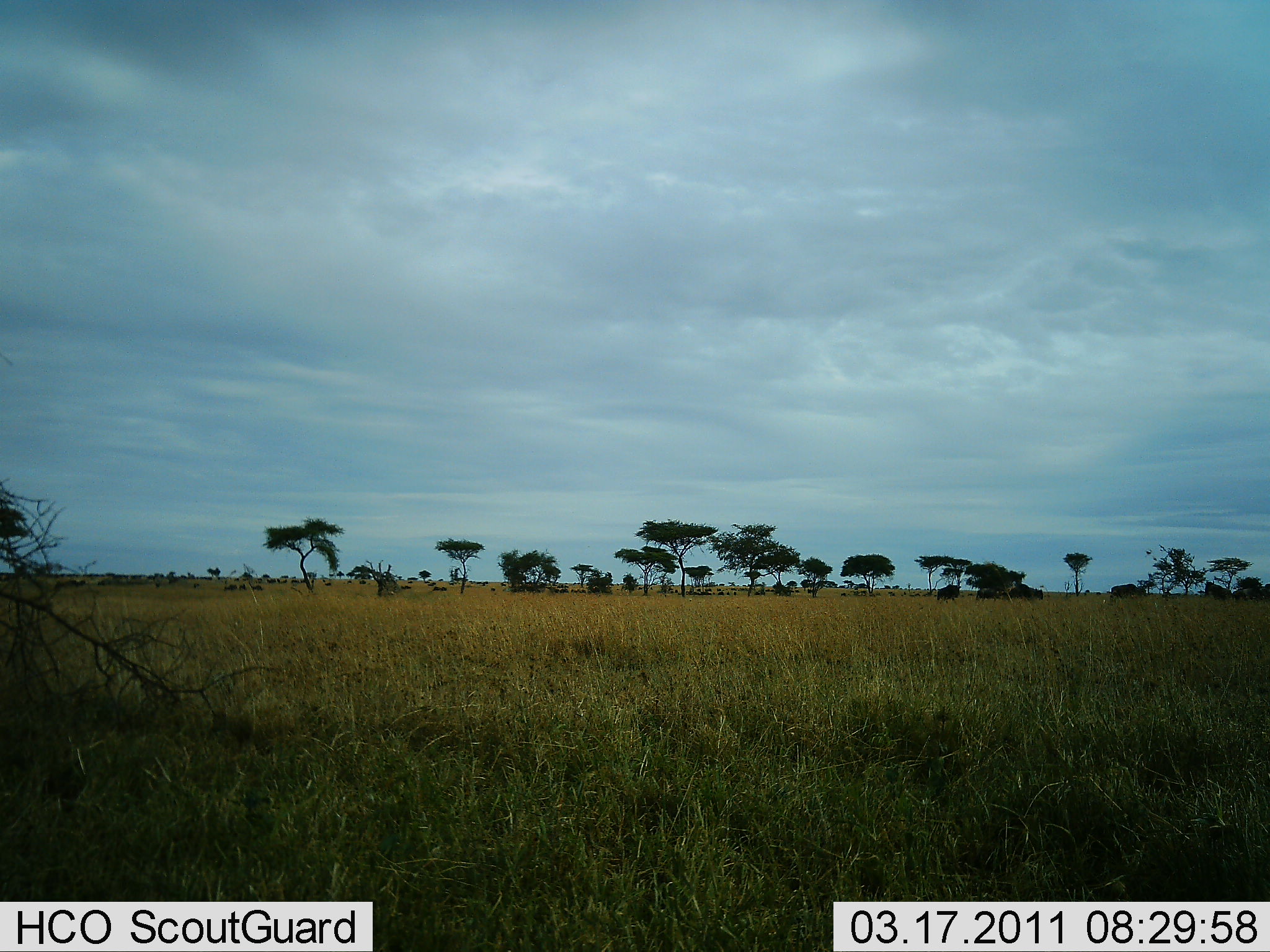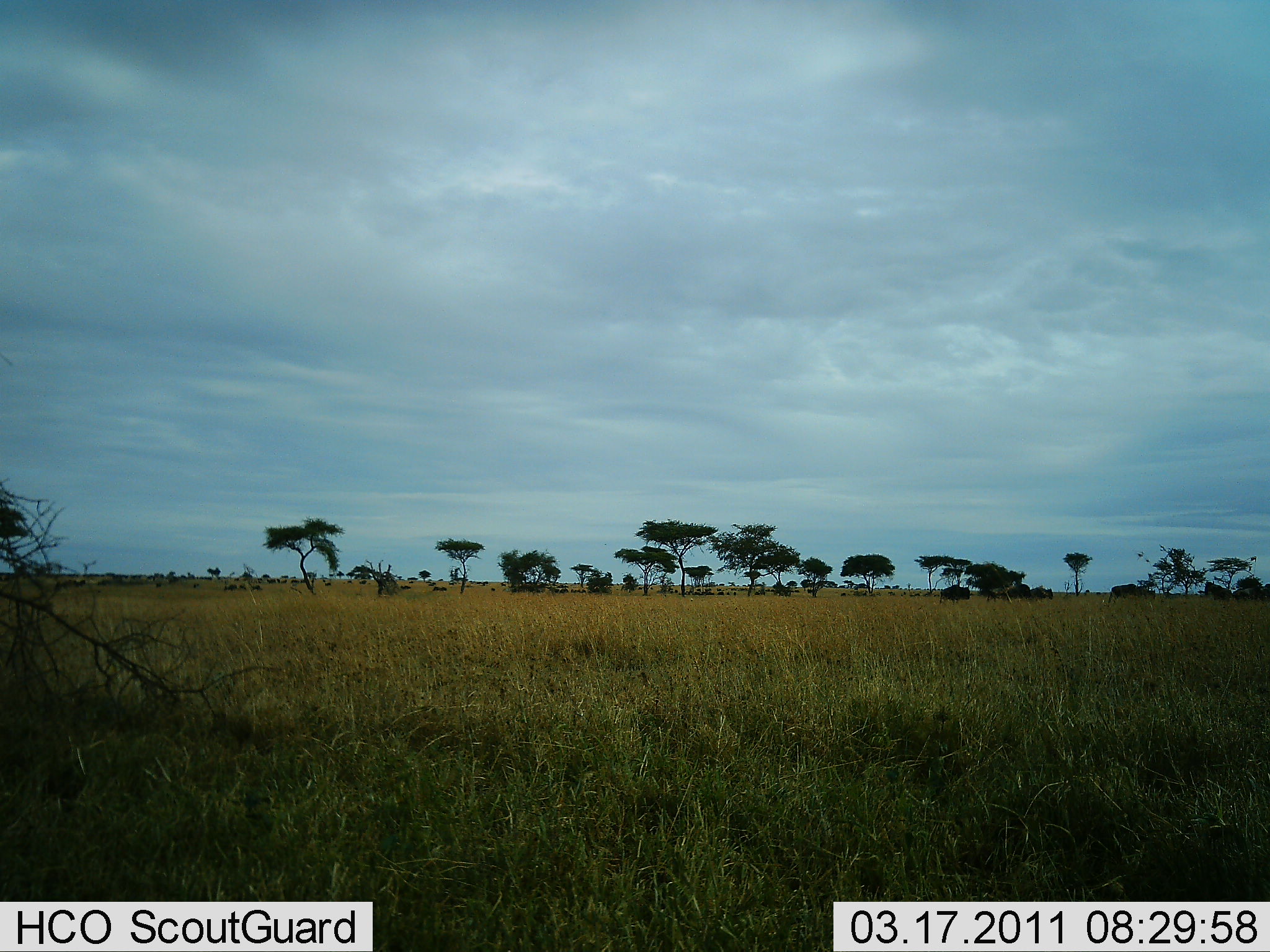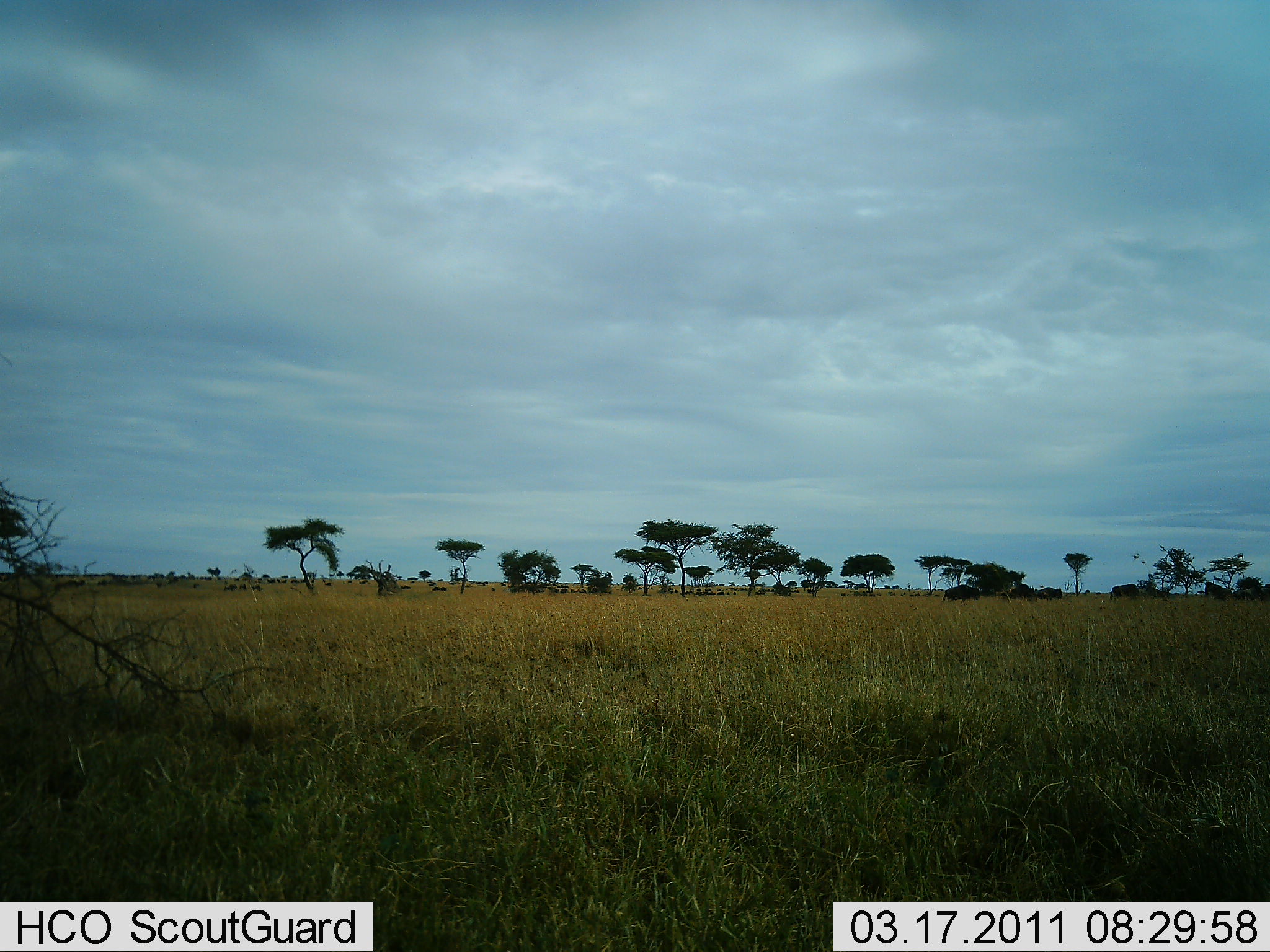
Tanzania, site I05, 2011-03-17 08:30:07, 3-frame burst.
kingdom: Animalia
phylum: Chordata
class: Mammalia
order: Artiodactyla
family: Bovidae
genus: Connochaetes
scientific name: Connochaetes taurinus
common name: blue wildebeest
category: wildebeest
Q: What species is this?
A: Wildebeest (blue wildebeest) (Connochaetes taurinus).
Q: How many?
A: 9.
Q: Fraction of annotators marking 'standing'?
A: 25%.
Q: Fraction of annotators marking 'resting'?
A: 0%.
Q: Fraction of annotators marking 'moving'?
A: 88%.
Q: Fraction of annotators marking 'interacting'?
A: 0%.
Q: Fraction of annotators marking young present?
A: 0%.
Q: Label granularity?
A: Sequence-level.